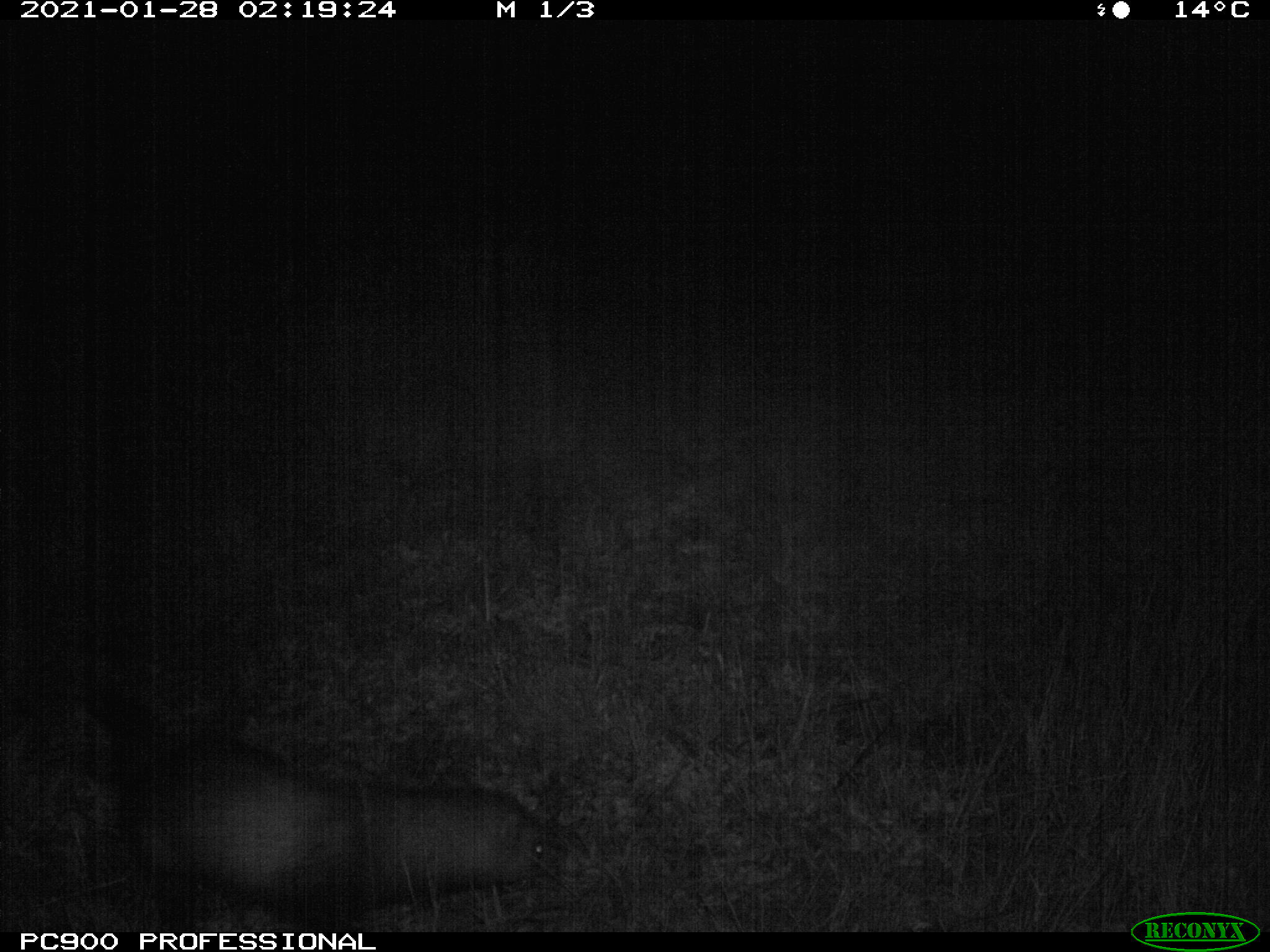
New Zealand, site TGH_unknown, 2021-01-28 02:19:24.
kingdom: Animalia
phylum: Chordata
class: Mammalia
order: Carnivora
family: Mustelidae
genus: Mustela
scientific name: Mustela furo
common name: ferret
Ferret (Mustela furo).